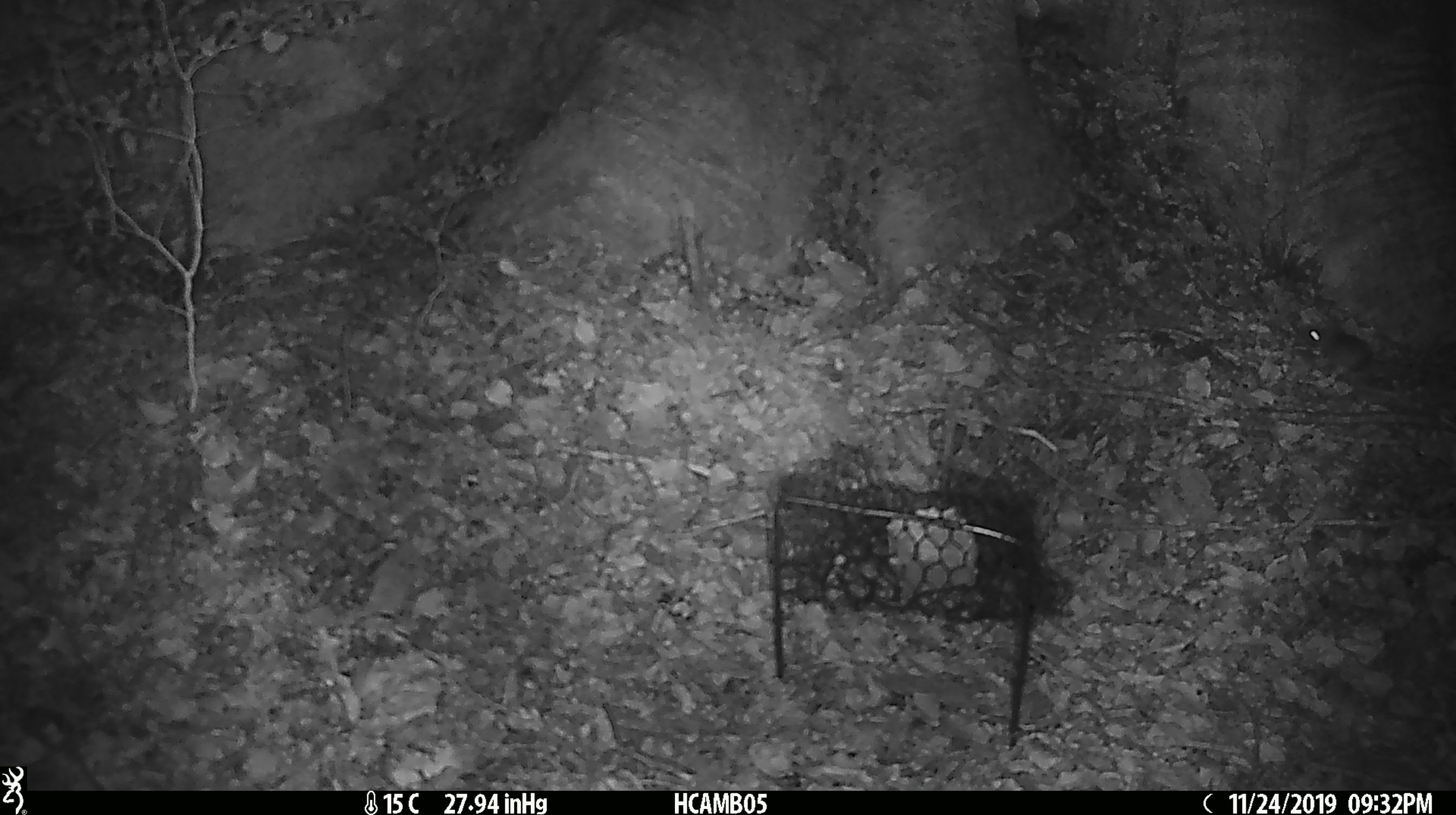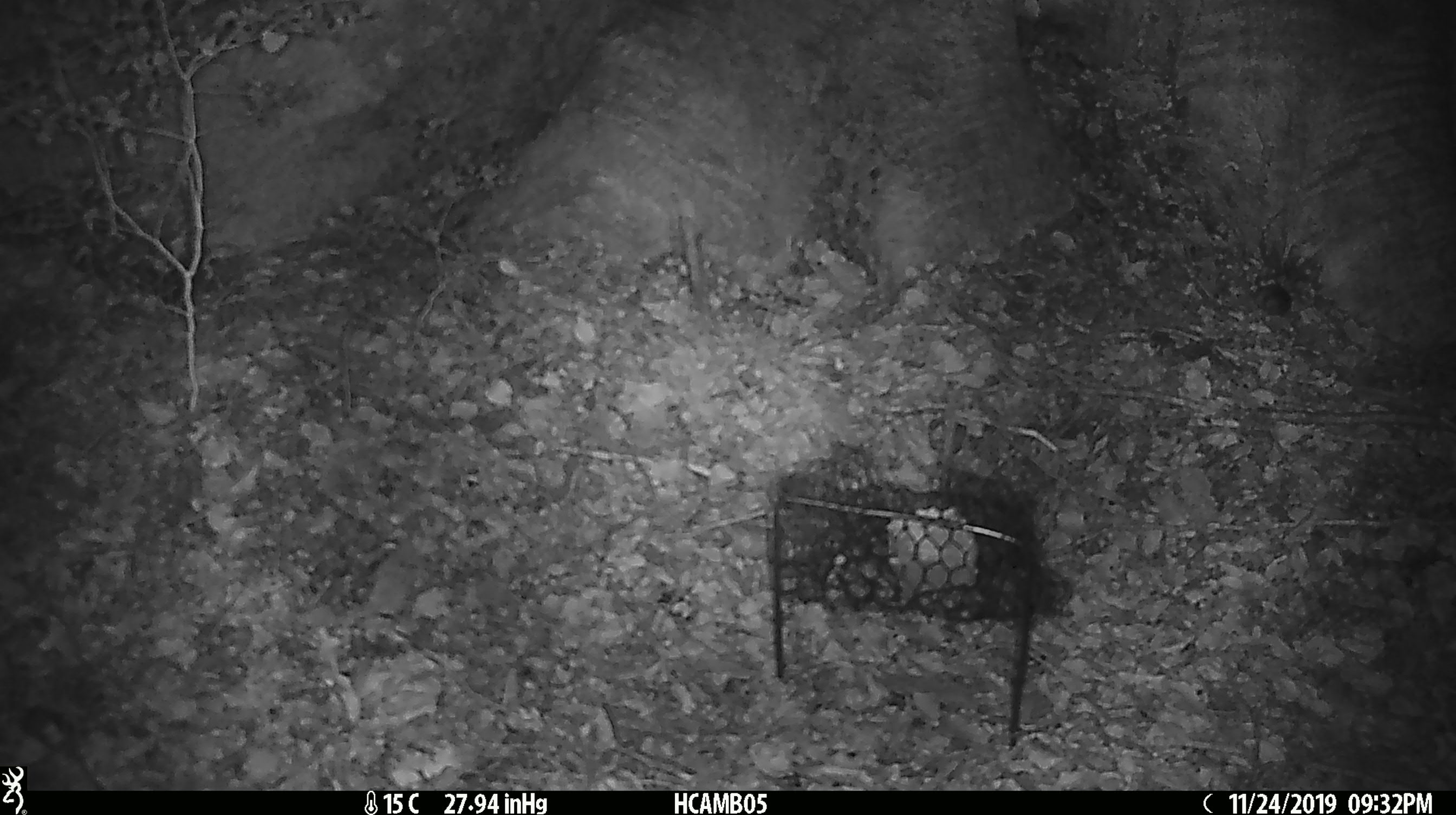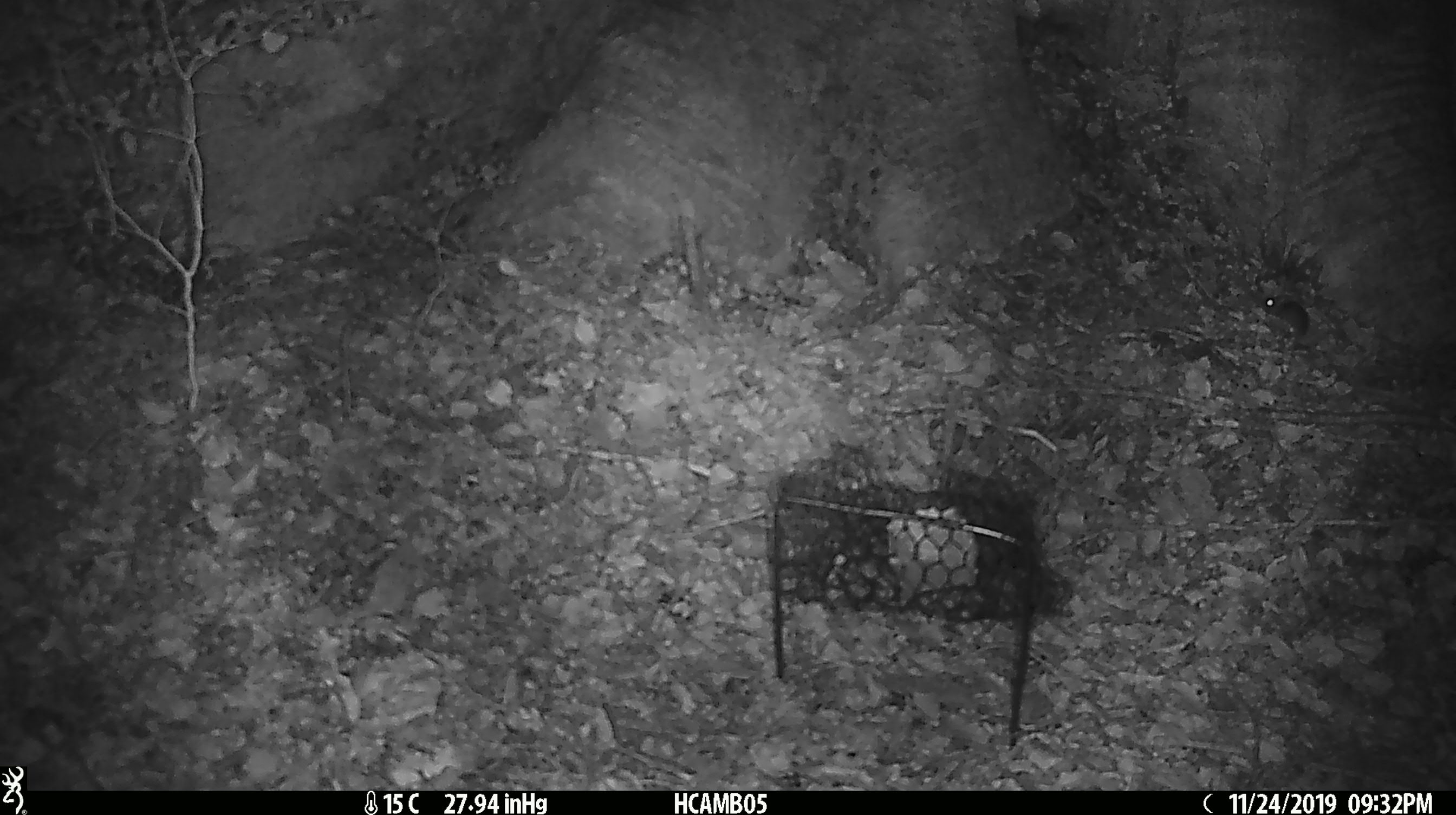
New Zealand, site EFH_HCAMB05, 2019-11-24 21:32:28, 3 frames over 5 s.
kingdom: Animalia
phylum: Chordata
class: Mammalia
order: Rodentia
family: Muridae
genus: Mus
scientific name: Mus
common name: mouse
Mouse (Mus).